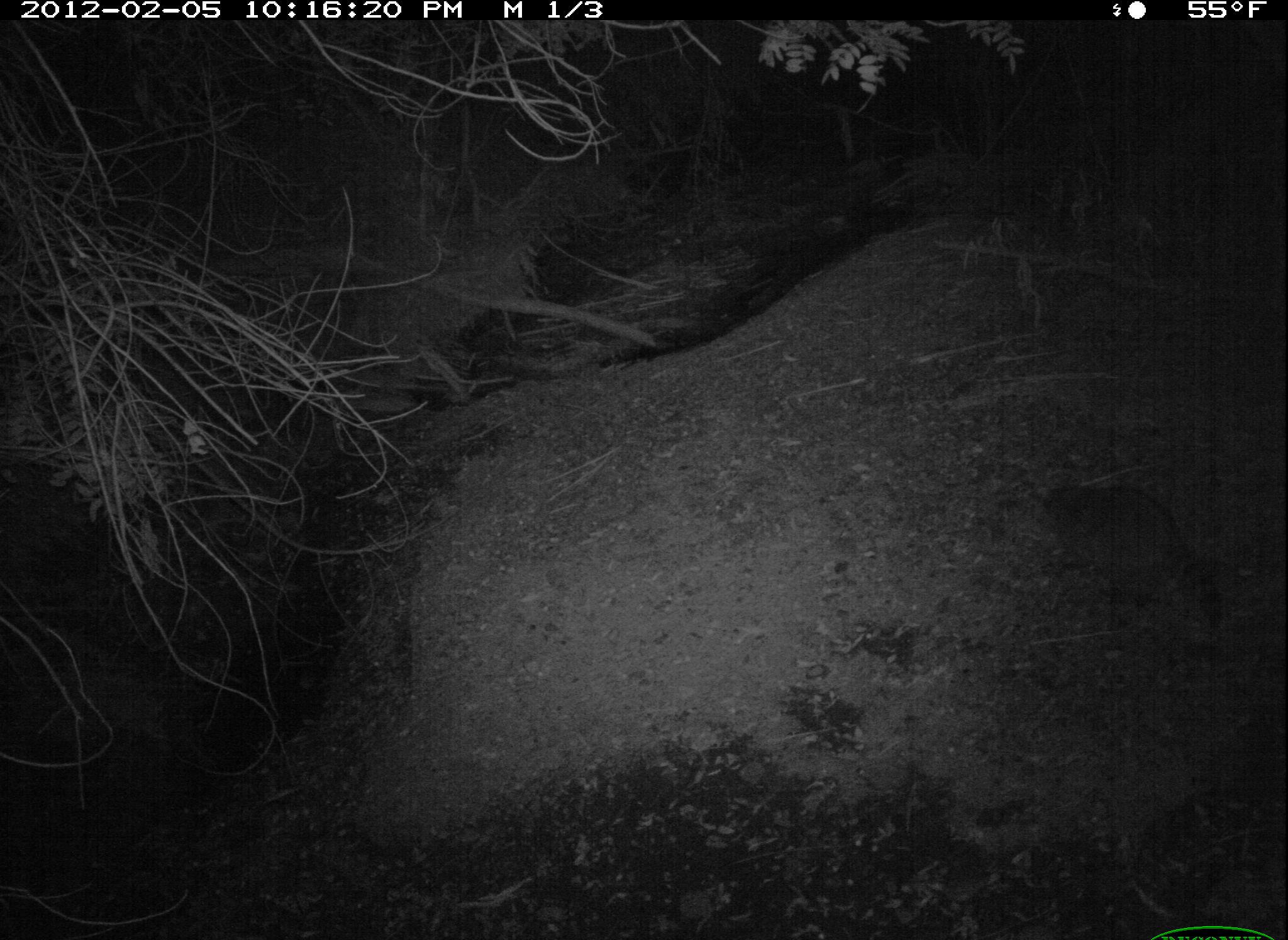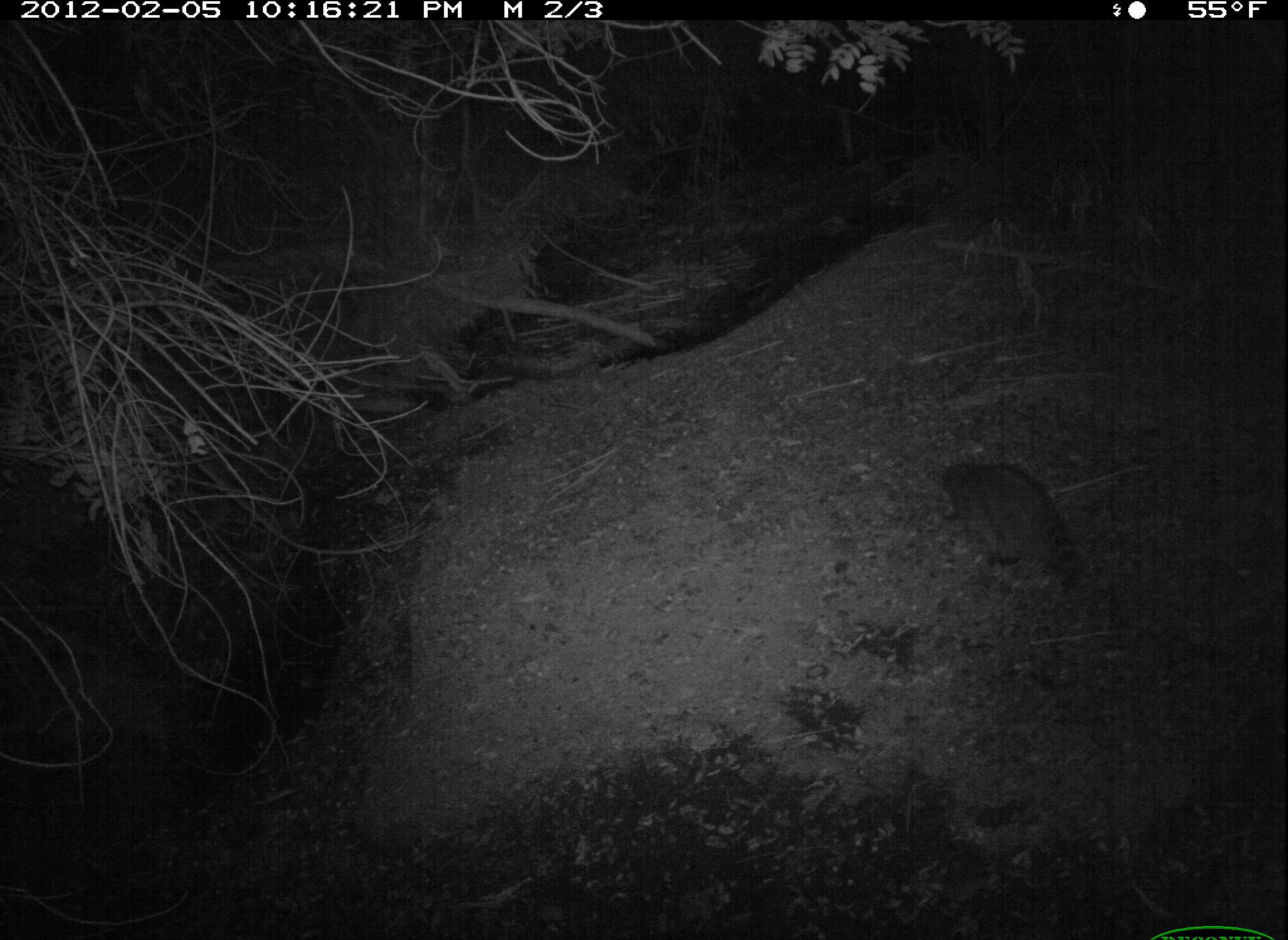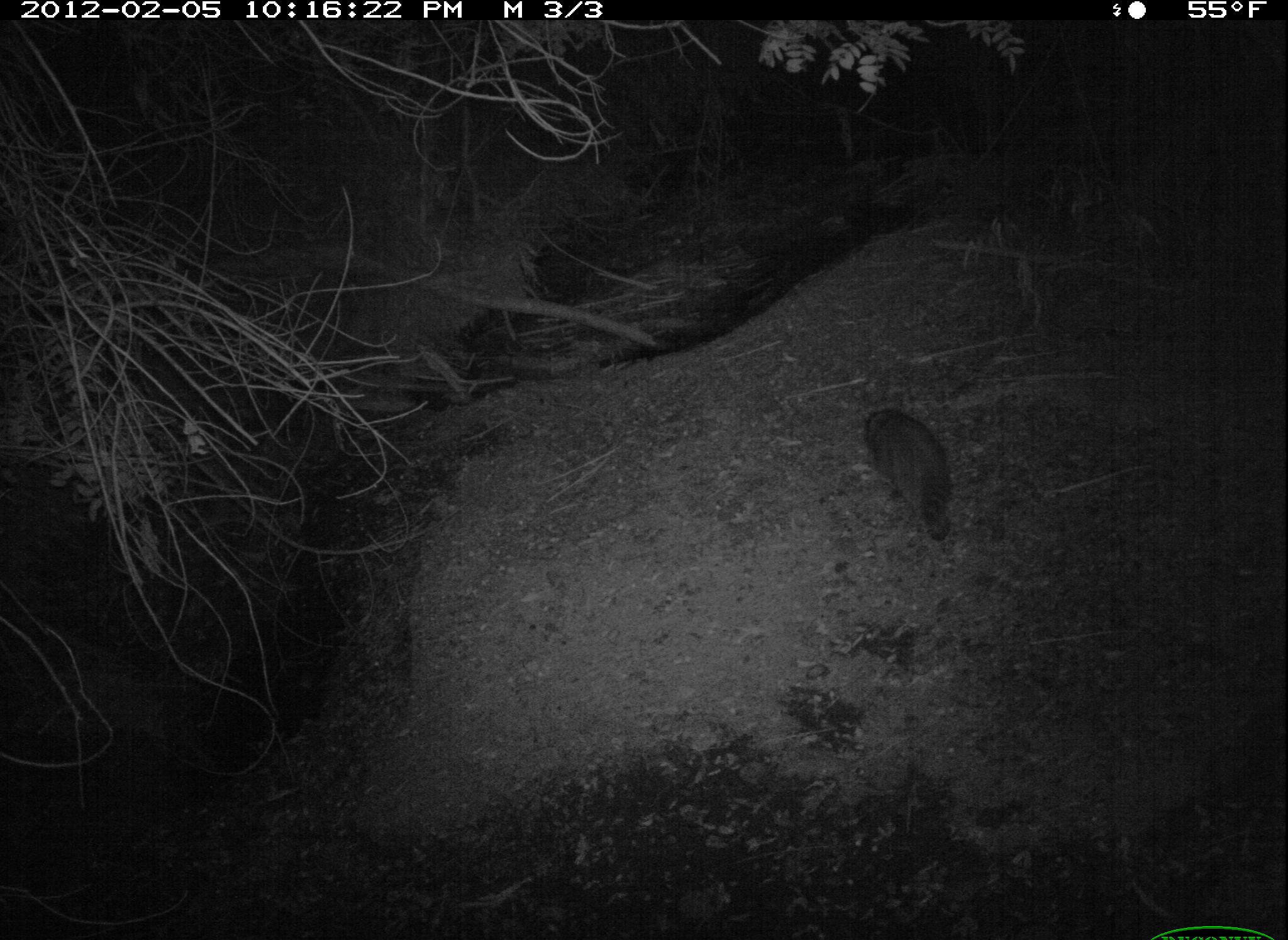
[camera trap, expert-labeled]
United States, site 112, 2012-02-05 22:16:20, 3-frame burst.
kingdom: Animalia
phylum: Chordata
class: Mammalia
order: Carnivora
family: Procyonidae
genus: Procyon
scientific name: Procyon lotor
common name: raccoon